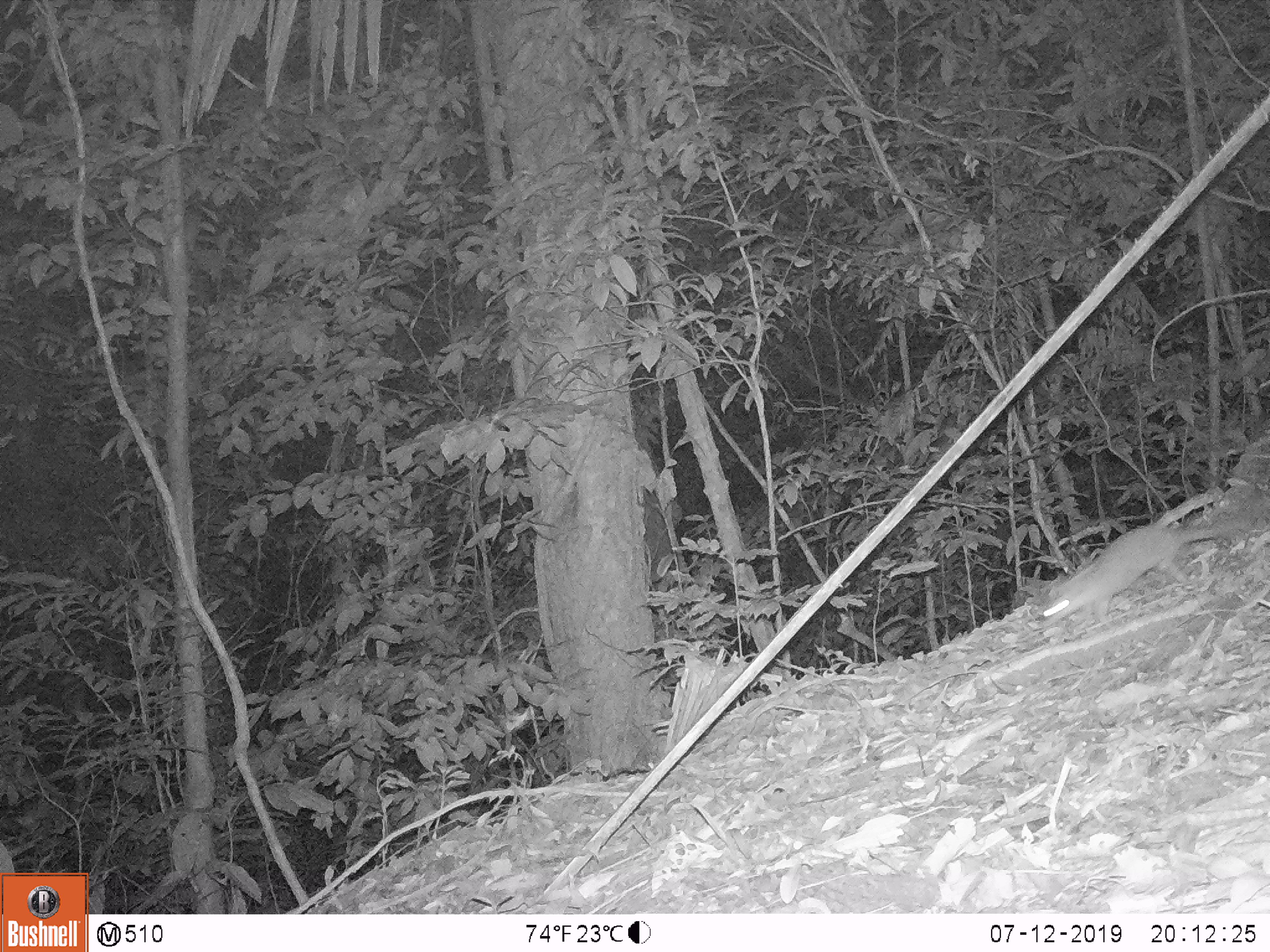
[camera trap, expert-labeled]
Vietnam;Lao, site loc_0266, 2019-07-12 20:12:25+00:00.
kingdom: Animalia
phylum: Chordata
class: Mammalia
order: Carnivora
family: Mustelidae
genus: Melogale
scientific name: Melogale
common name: ferret badger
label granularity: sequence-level